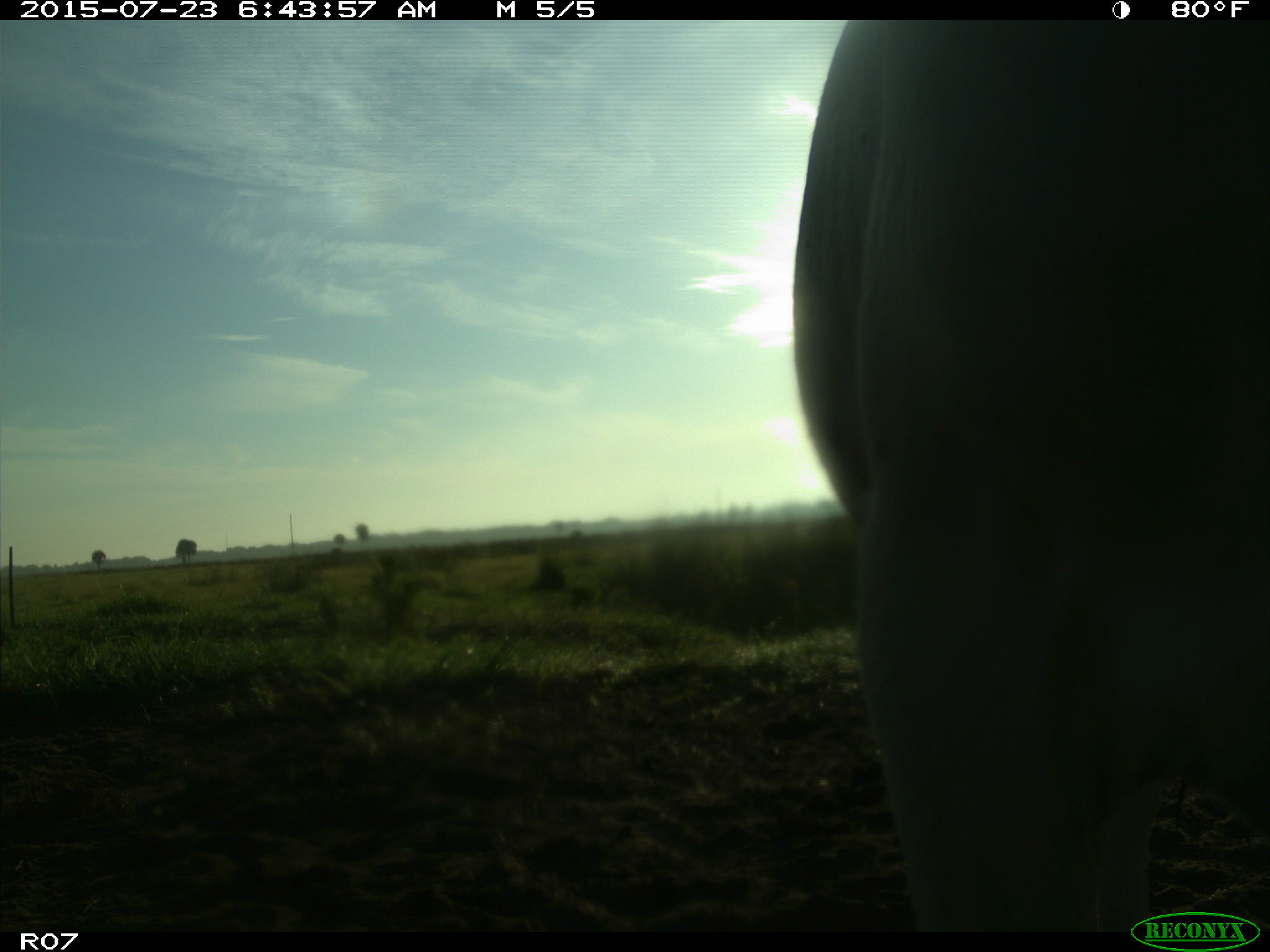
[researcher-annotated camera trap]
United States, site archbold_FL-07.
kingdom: Animalia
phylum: Chordata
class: Mammalia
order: Artiodactyla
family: Bovidae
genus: Bos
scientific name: Bos taurus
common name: domestic cow